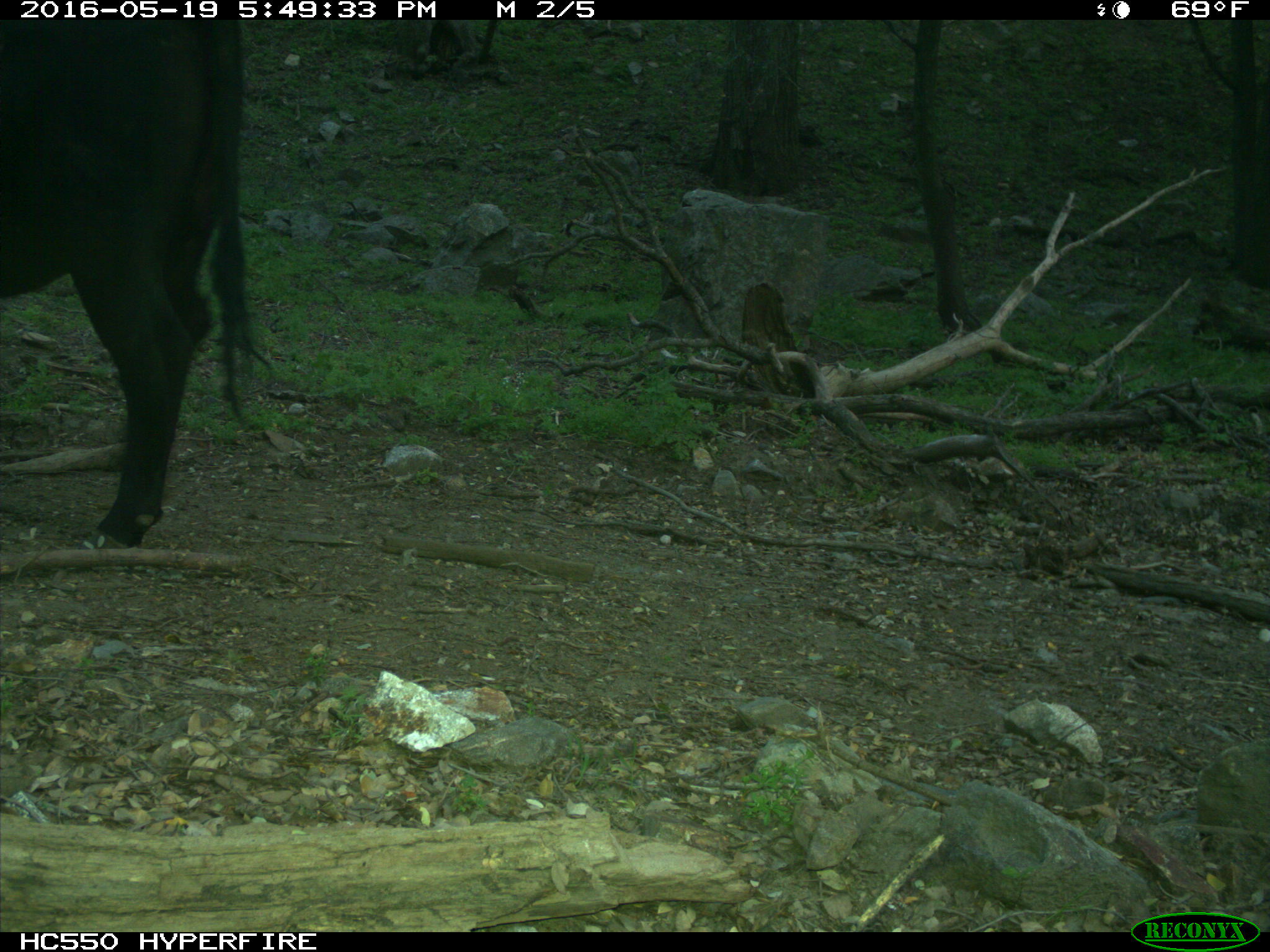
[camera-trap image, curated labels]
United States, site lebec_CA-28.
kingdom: Animalia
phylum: Chordata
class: Mammalia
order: Artiodactyla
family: Bovidae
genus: Bos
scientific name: Bos taurus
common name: domestic cow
Bos taurus (domestic cow).